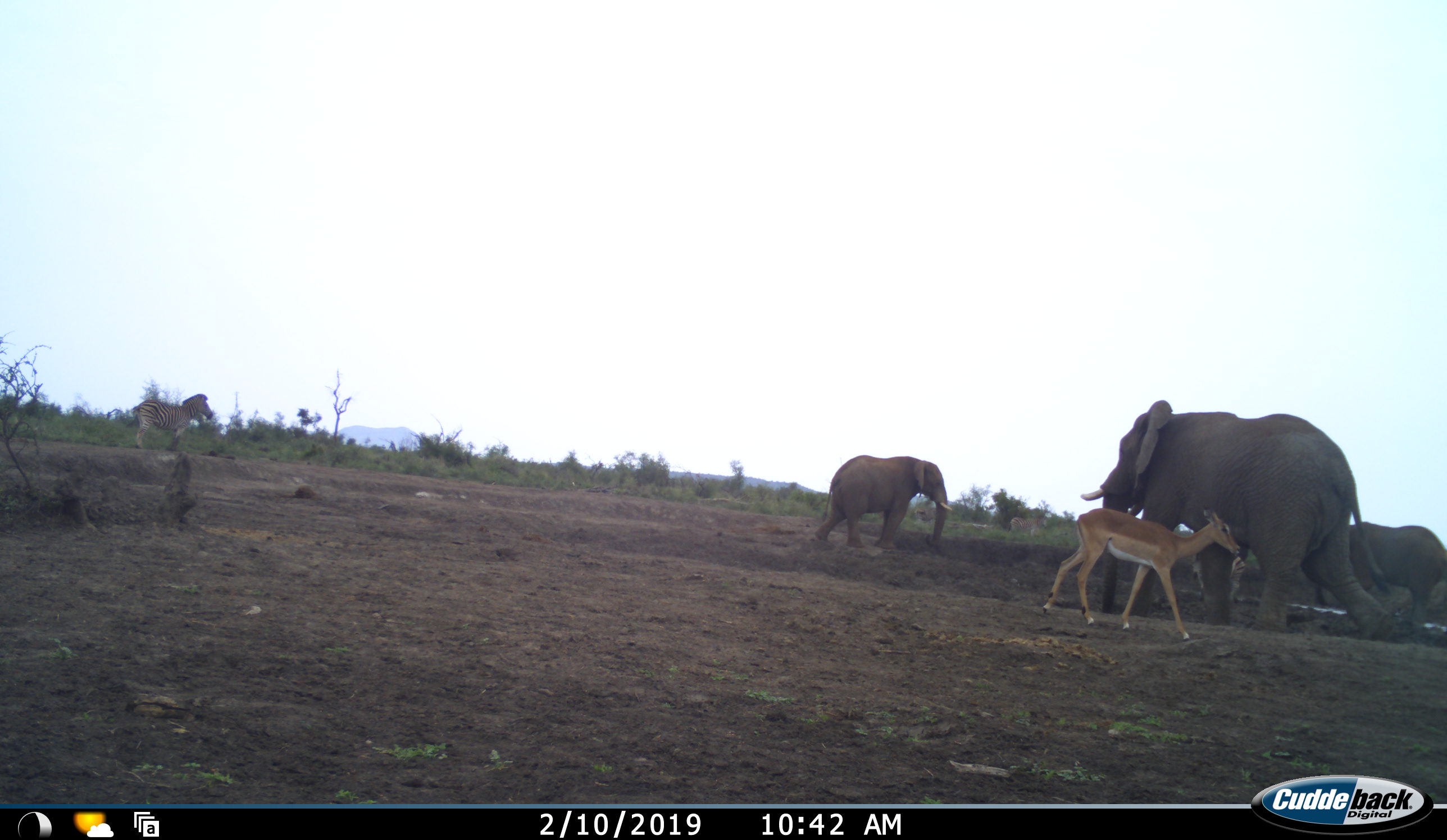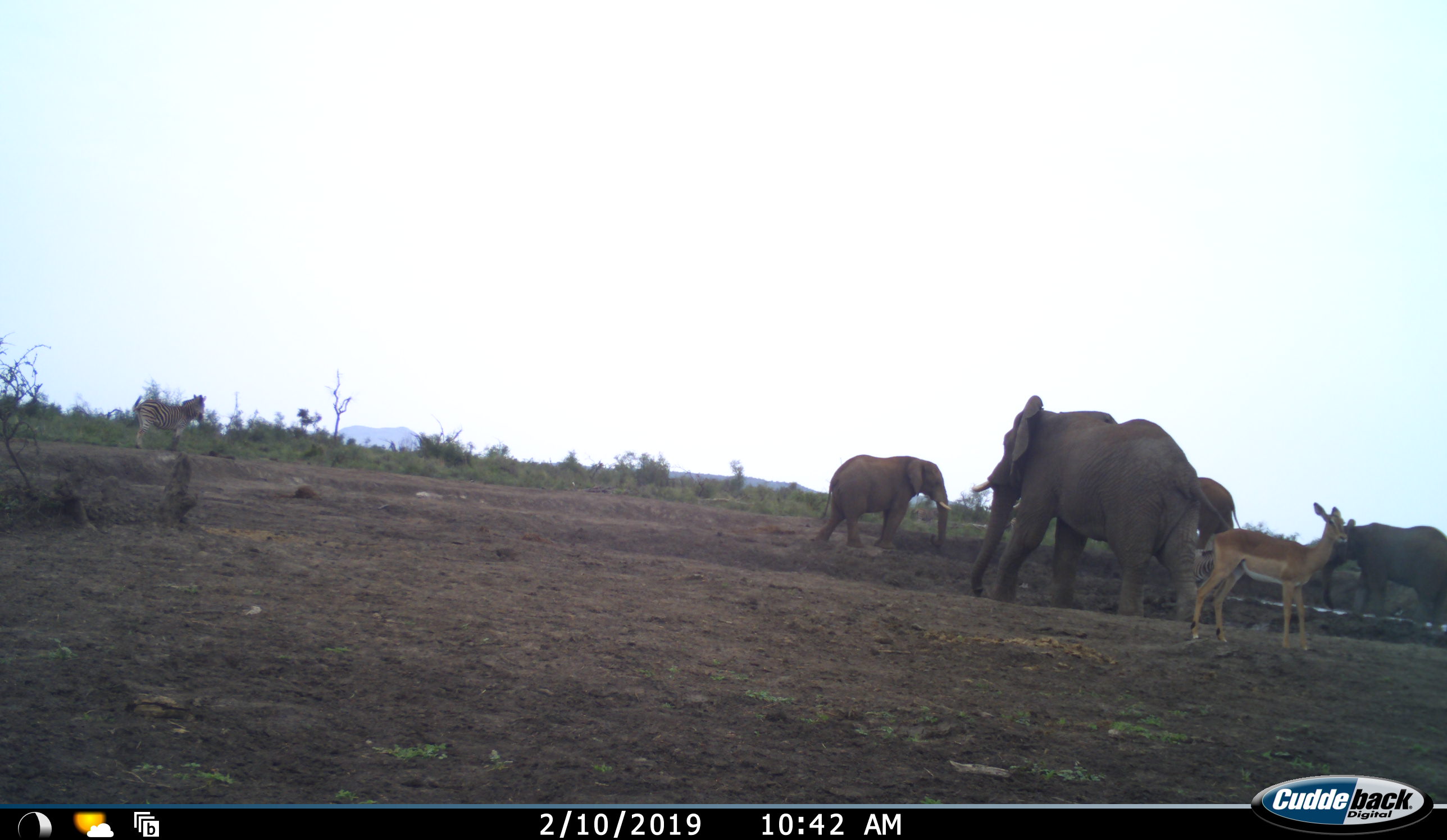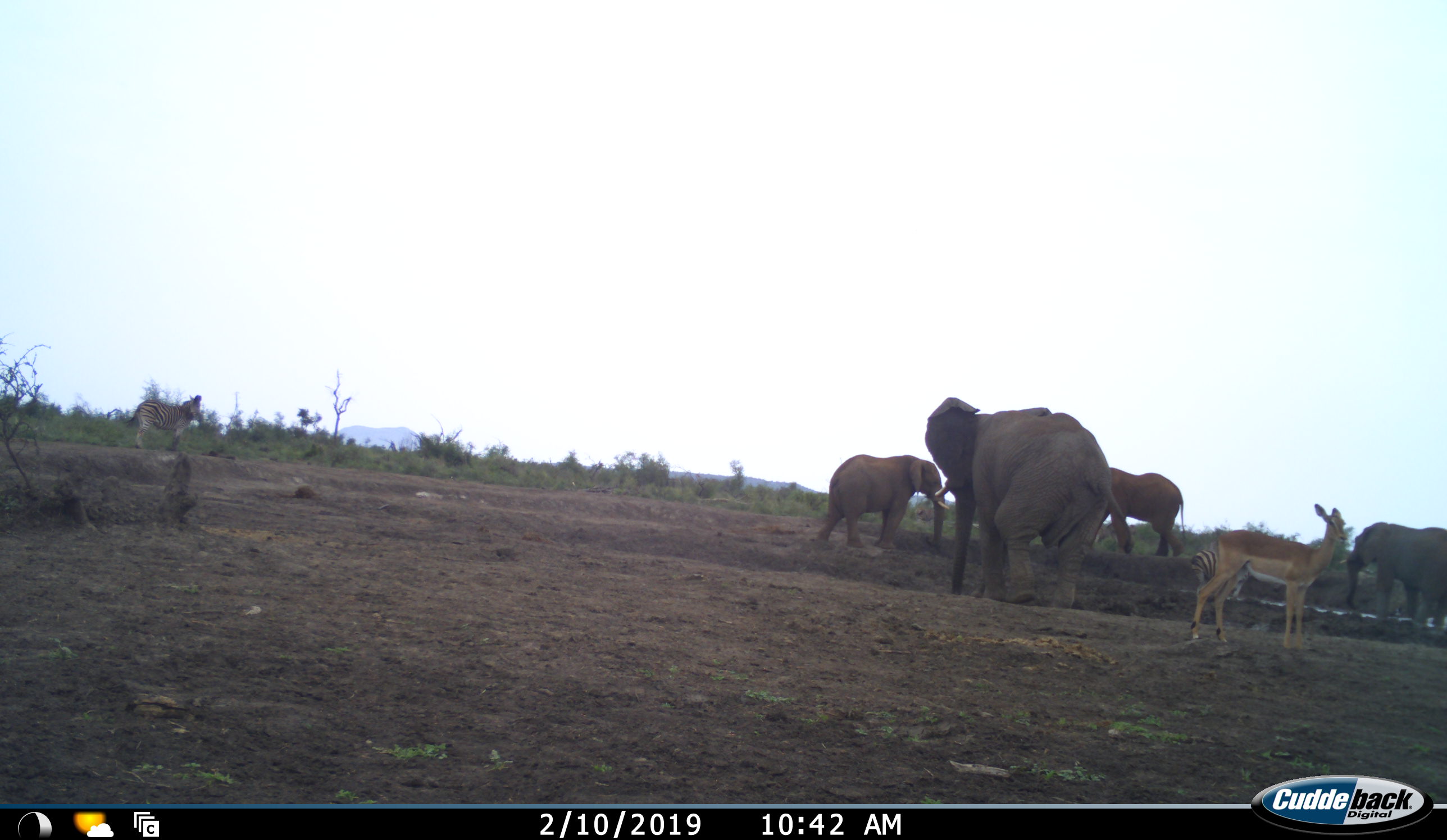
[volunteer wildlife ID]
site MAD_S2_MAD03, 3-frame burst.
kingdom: Animalia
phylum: Chordata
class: Mammalia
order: Proboscidea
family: Elephantidae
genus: Loxodonta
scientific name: Loxodonta africana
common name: african bush elephant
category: elephant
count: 4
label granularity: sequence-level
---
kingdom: Animalia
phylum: Chordata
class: Mammalia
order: Perissodactyla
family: Equidae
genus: Equus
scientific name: Equus quagga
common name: plains zebra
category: zebraplains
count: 1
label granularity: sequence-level